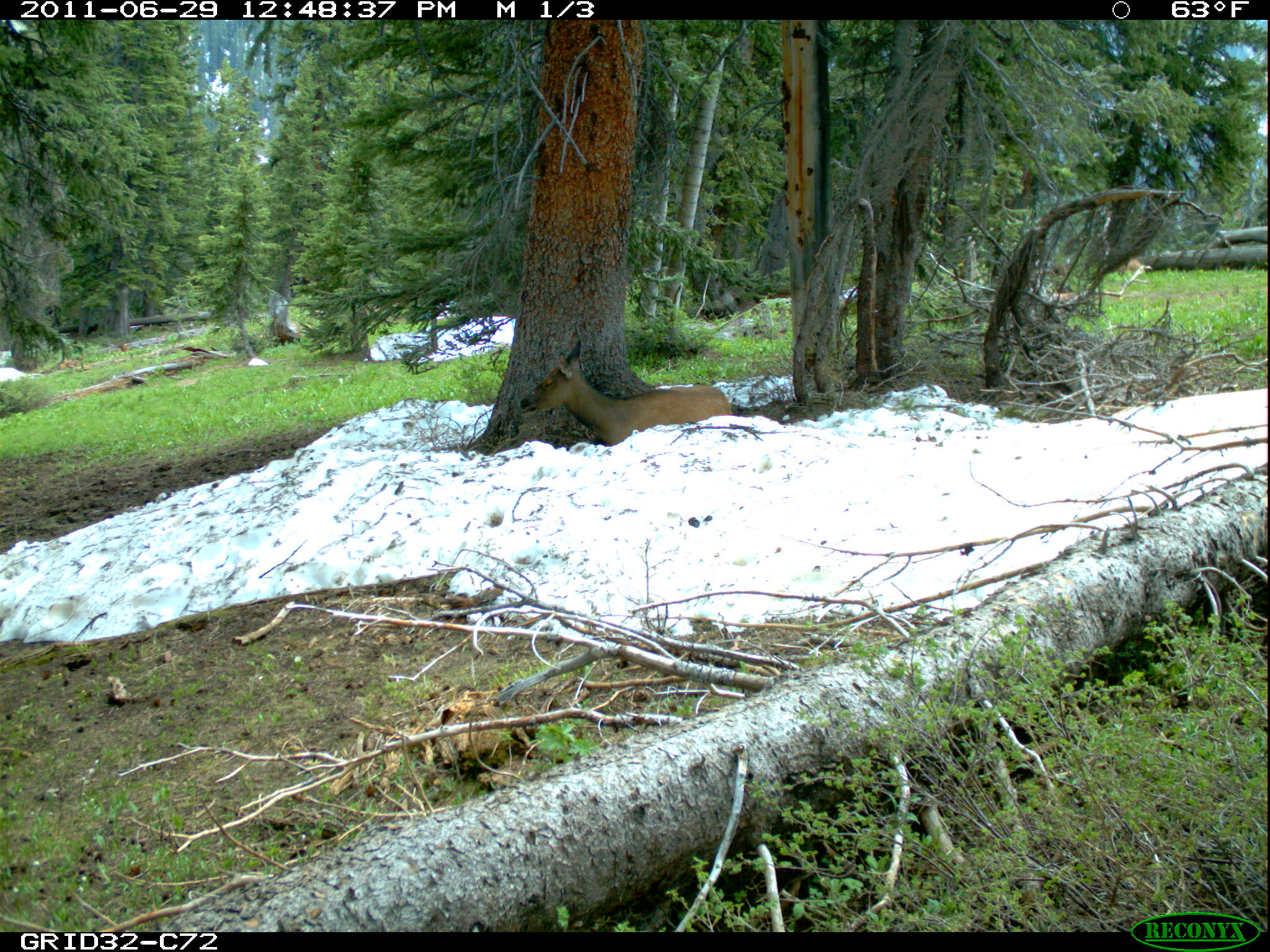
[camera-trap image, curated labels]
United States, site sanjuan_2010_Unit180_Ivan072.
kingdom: Animalia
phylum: Chordata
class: Mammalia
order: Artiodactyla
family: Cervidae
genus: Cervus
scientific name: Cervus elaphus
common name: red deer